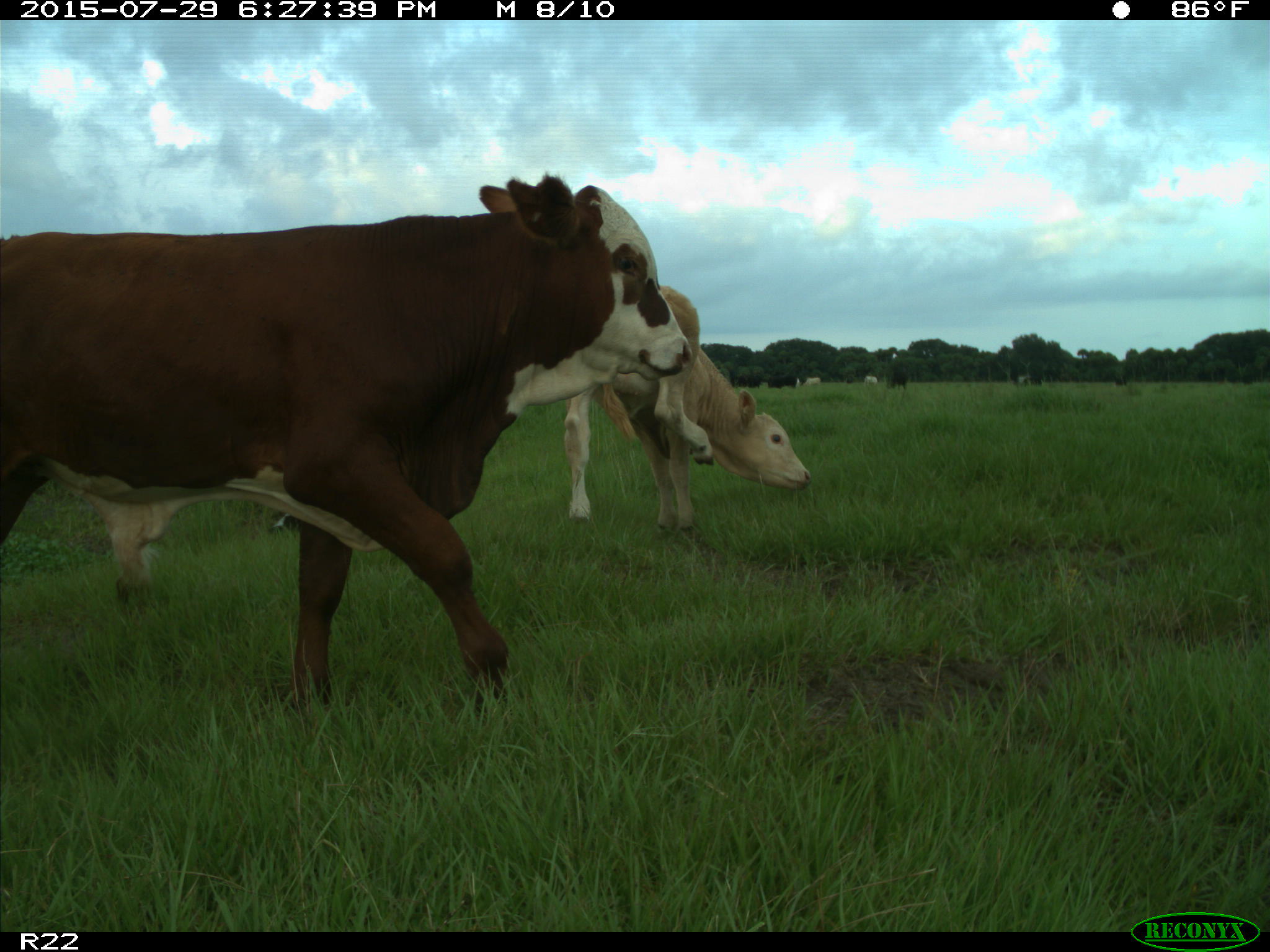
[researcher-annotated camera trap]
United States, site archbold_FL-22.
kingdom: Animalia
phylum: Chordata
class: Mammalia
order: Artiodactyla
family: Bovidae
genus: Bos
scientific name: Bos taurus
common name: domestic cow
Bos taurus (domestic cow).